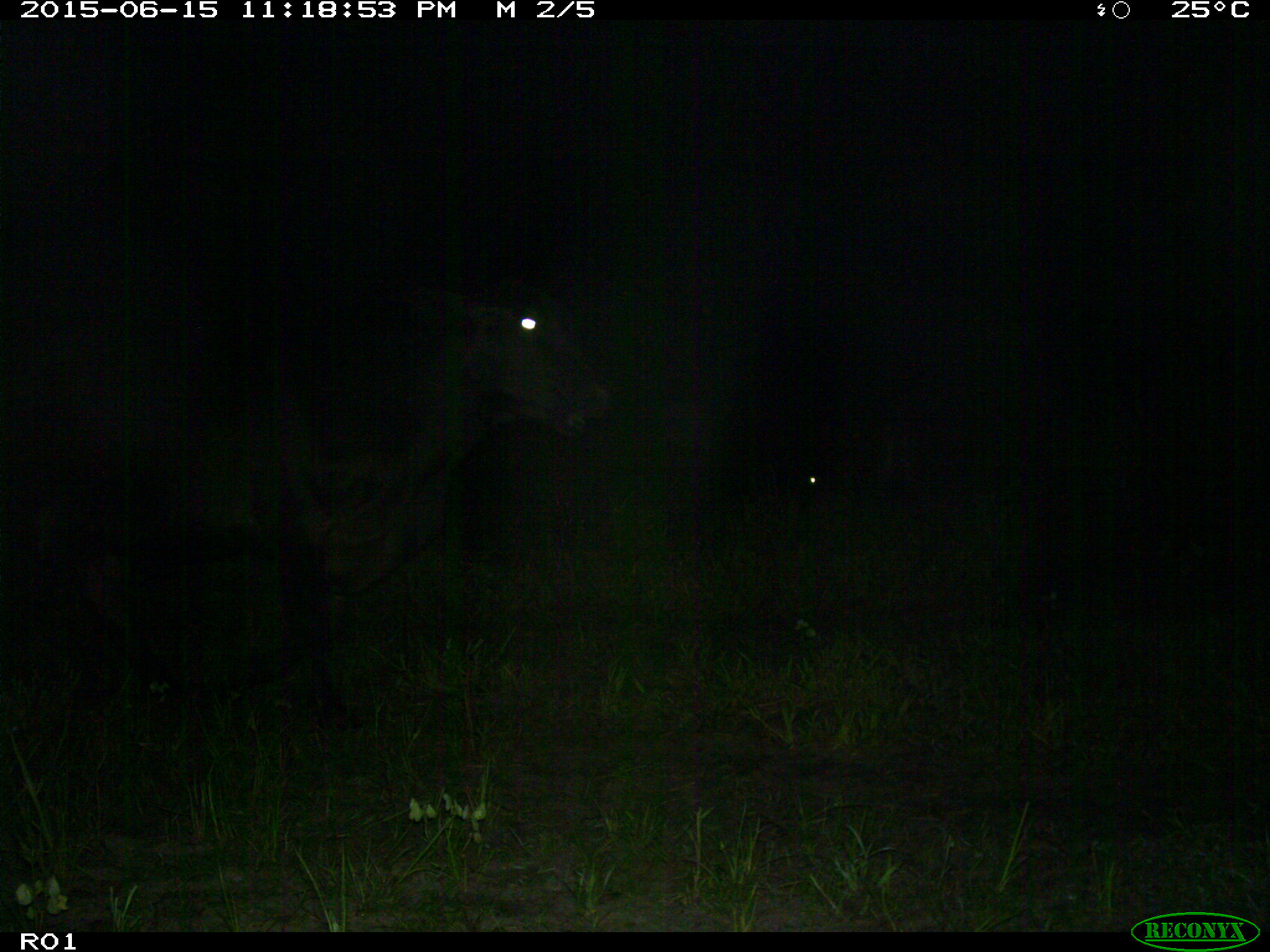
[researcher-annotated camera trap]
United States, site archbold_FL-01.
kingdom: Animalia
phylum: Chordata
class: Mammalia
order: Artiodactyla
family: Bovidae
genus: Bos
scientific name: Bos taurus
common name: domestic cow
Bos taurus (domestic cow).